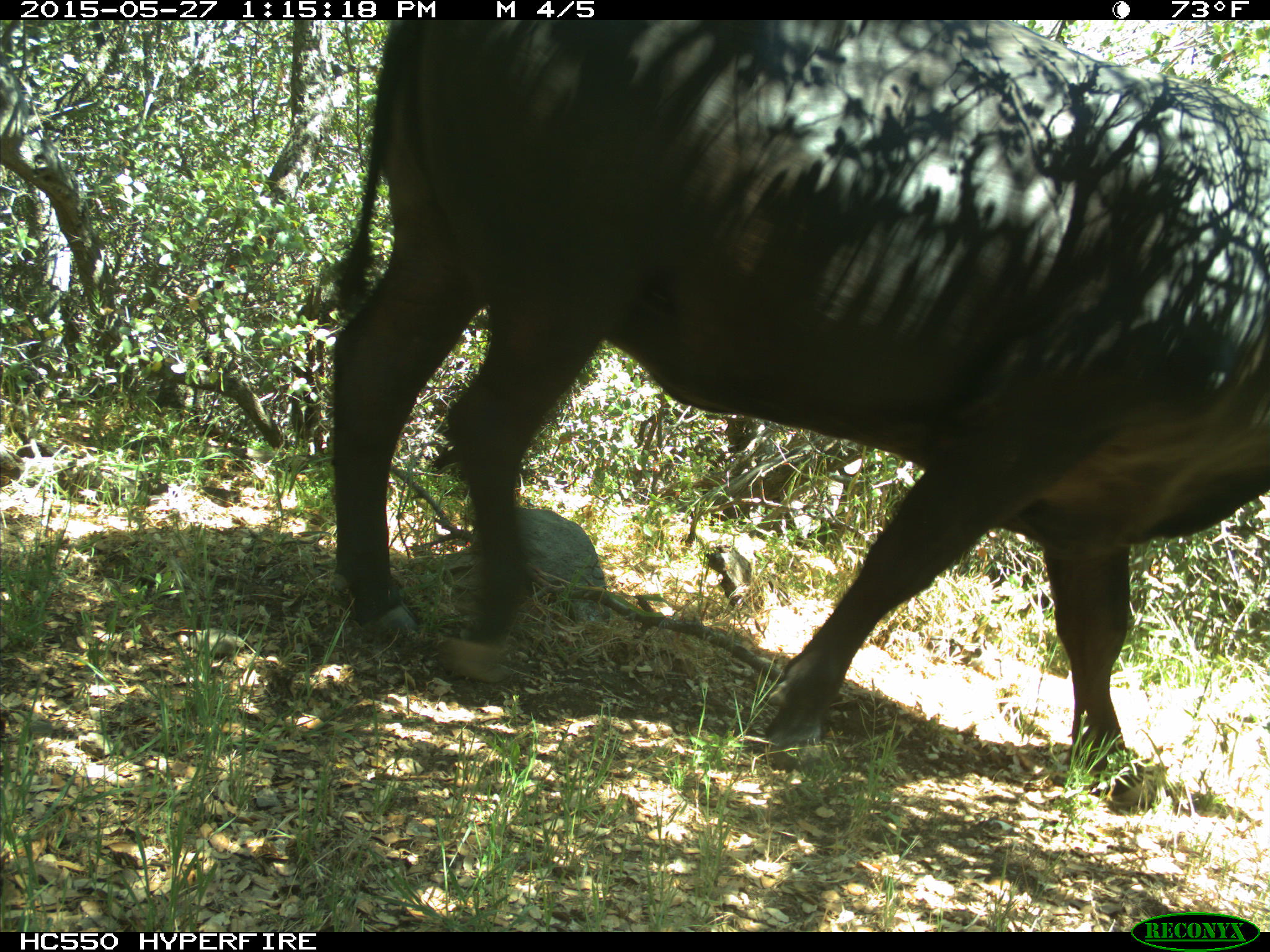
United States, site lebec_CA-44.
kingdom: Animalia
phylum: Chordata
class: Mammalia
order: Artiodactyla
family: Bovidae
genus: Bos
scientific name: Bos taurus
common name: domestic cow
Bos taurus (domestic cow).